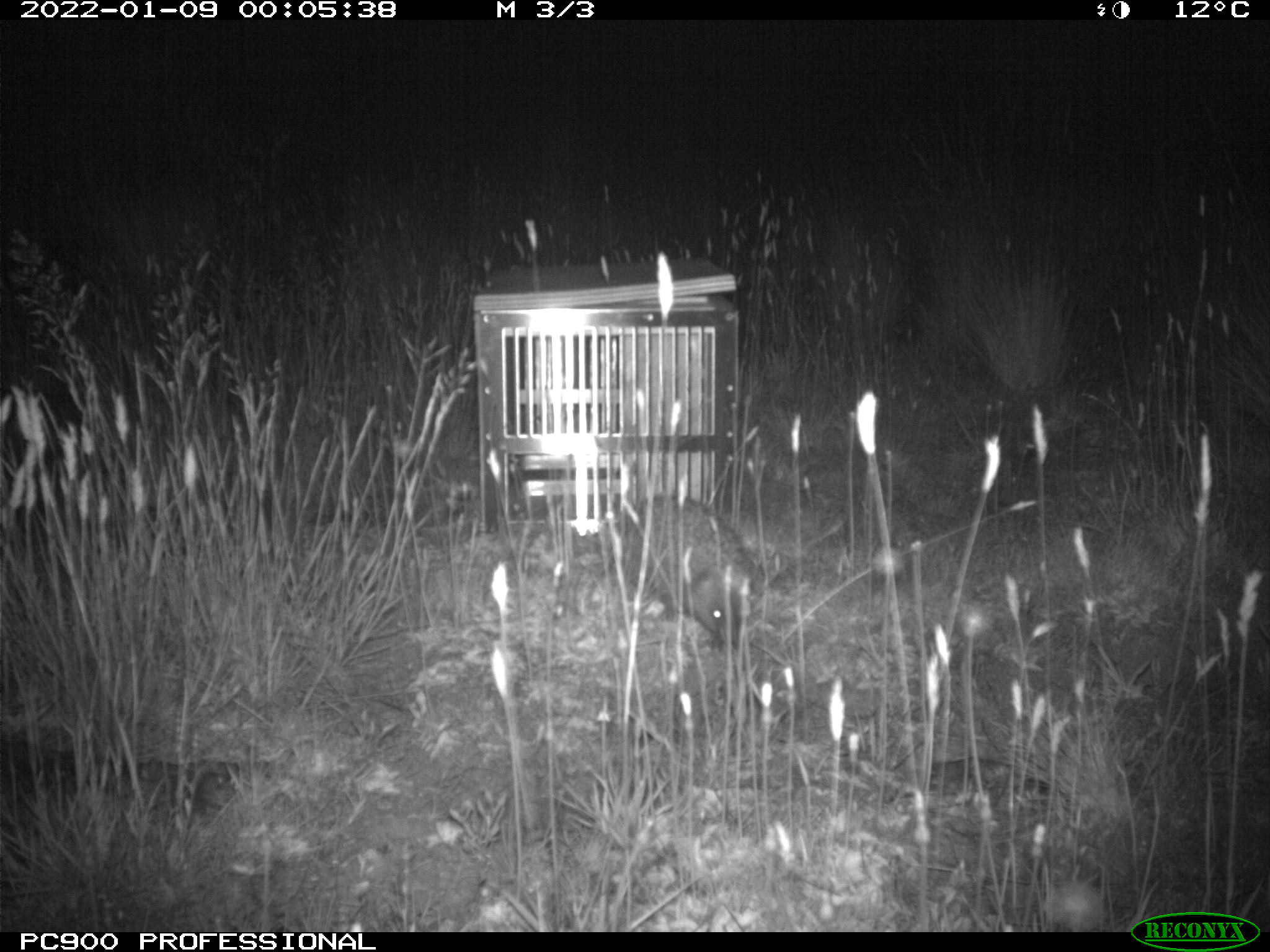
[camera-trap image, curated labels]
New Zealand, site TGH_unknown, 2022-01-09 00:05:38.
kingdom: Animalia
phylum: Chordata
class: Mammalia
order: Eulipotyphla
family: Erinaceidae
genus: Erinaceus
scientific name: Erinaceus europaeus europaeus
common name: european hedgehog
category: hedgehog